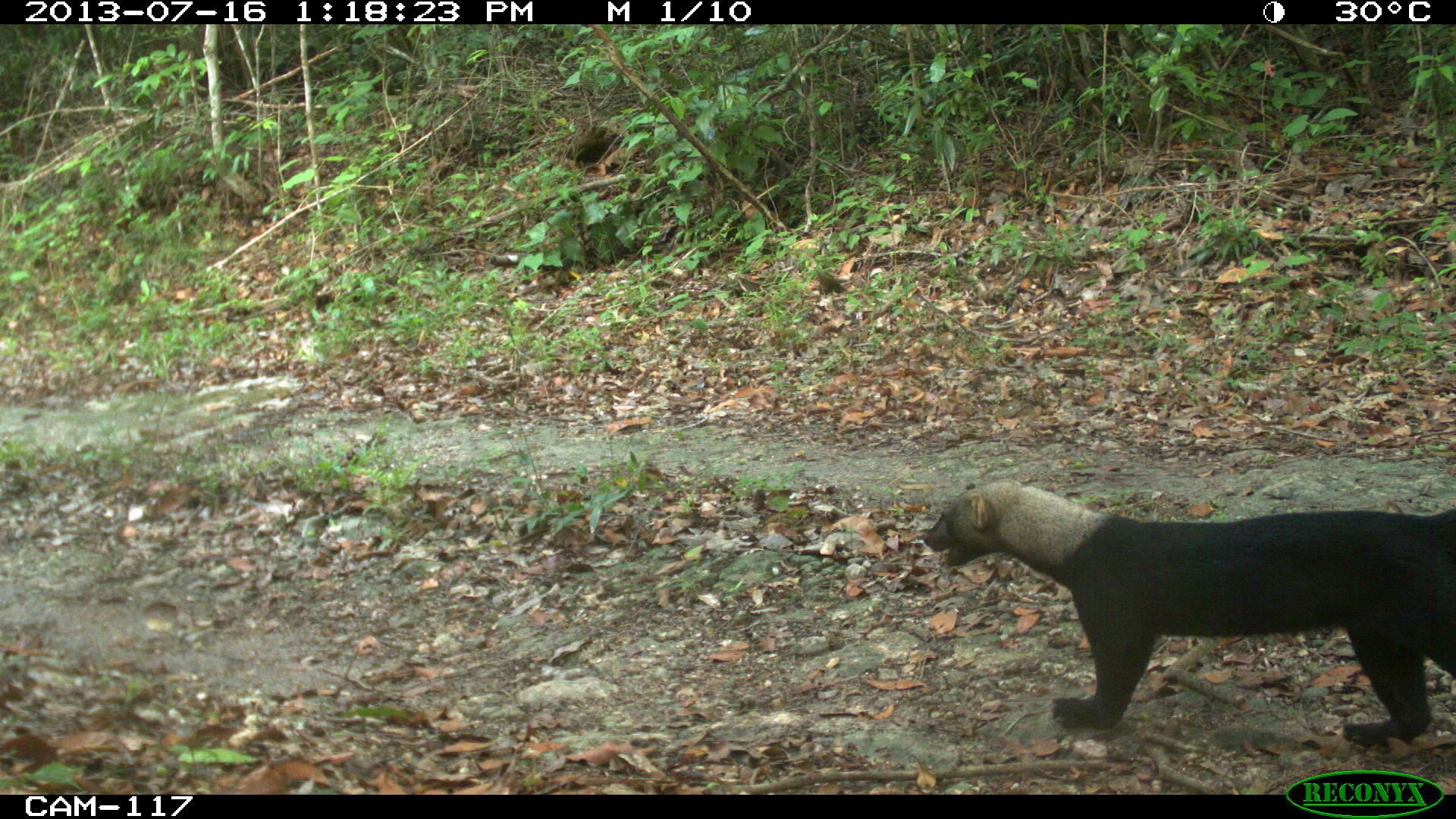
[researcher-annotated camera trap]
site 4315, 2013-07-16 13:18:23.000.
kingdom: Animalia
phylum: Chordata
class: Mammalia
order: Carnivora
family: Mustelidae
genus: Eira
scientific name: Eira barbara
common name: tayra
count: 1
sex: male